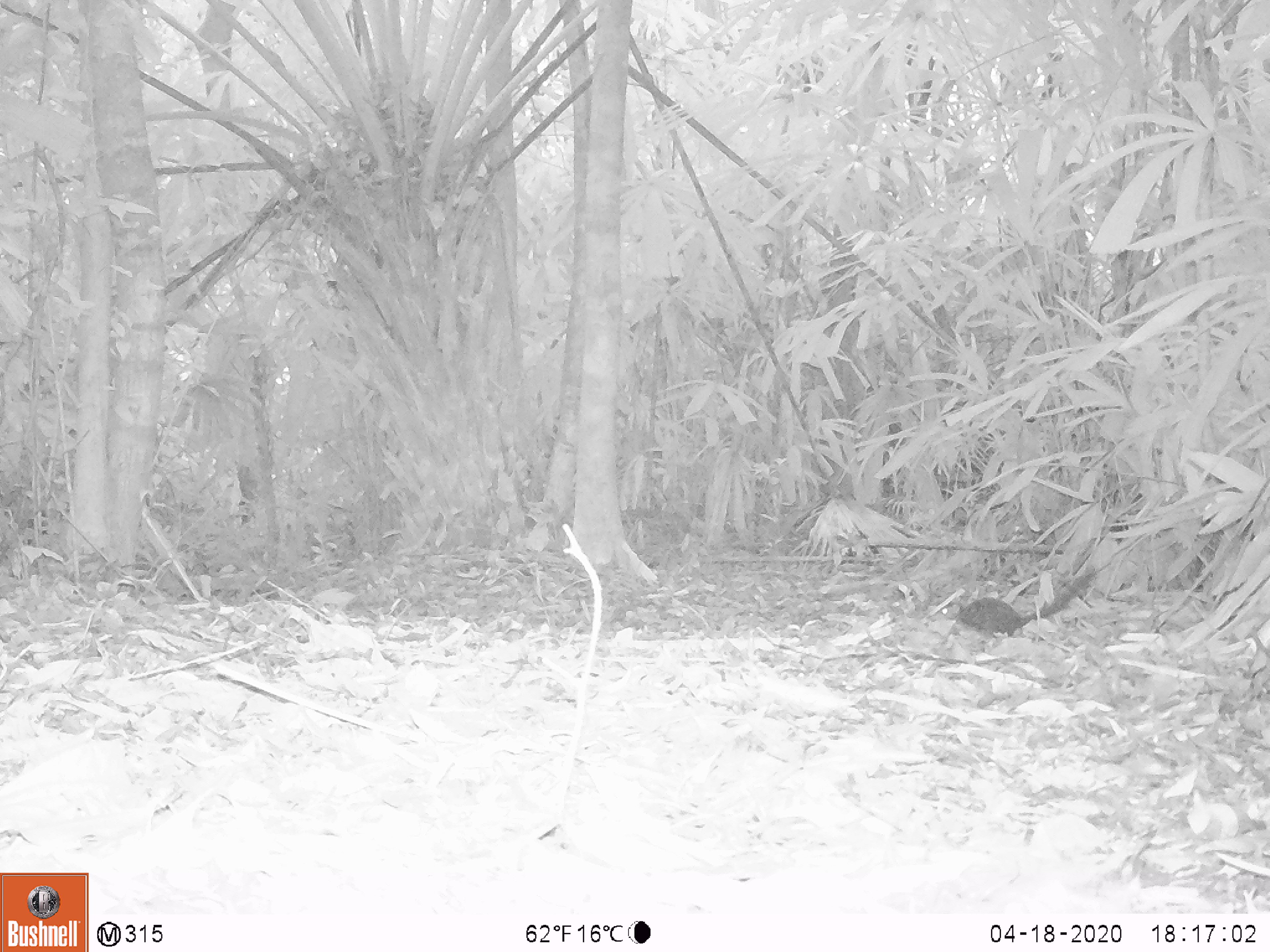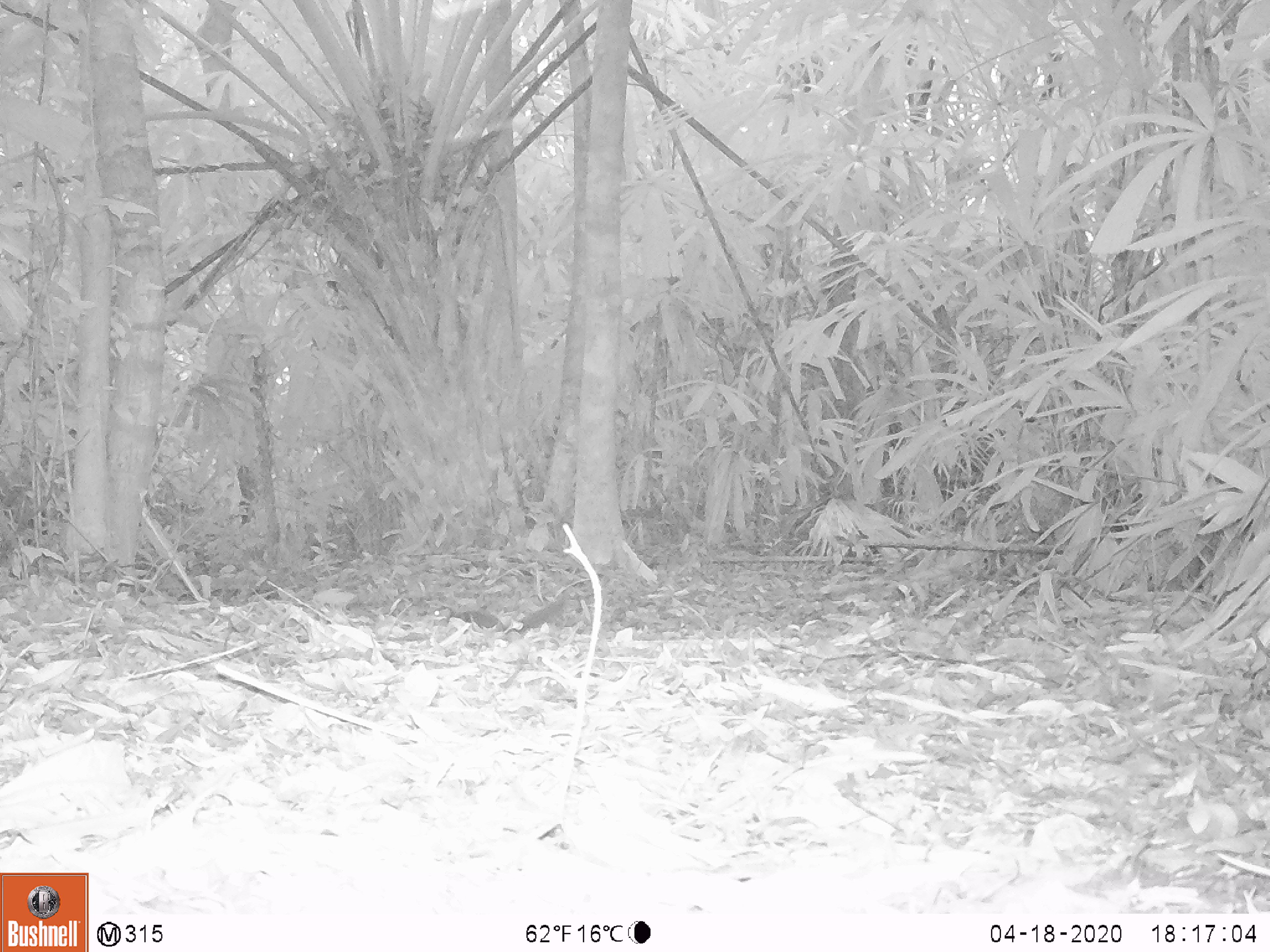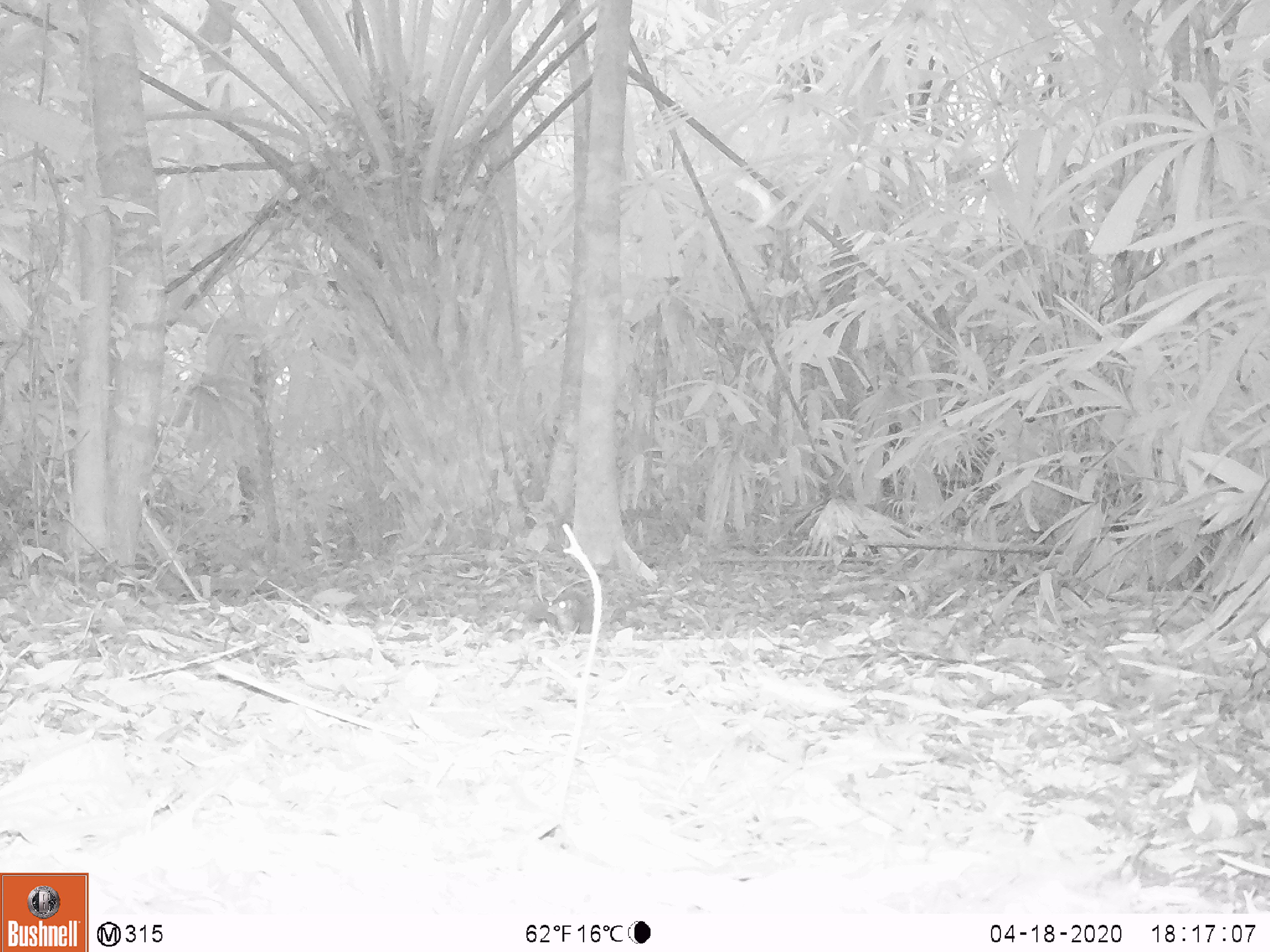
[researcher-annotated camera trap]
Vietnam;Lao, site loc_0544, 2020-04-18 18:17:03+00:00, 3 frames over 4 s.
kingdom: Animalia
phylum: Chordata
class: Mammalia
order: Scandentia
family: Tupaiidae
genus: Tupaia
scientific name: Tupaia belangeri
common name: northern treeshrew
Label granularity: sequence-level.